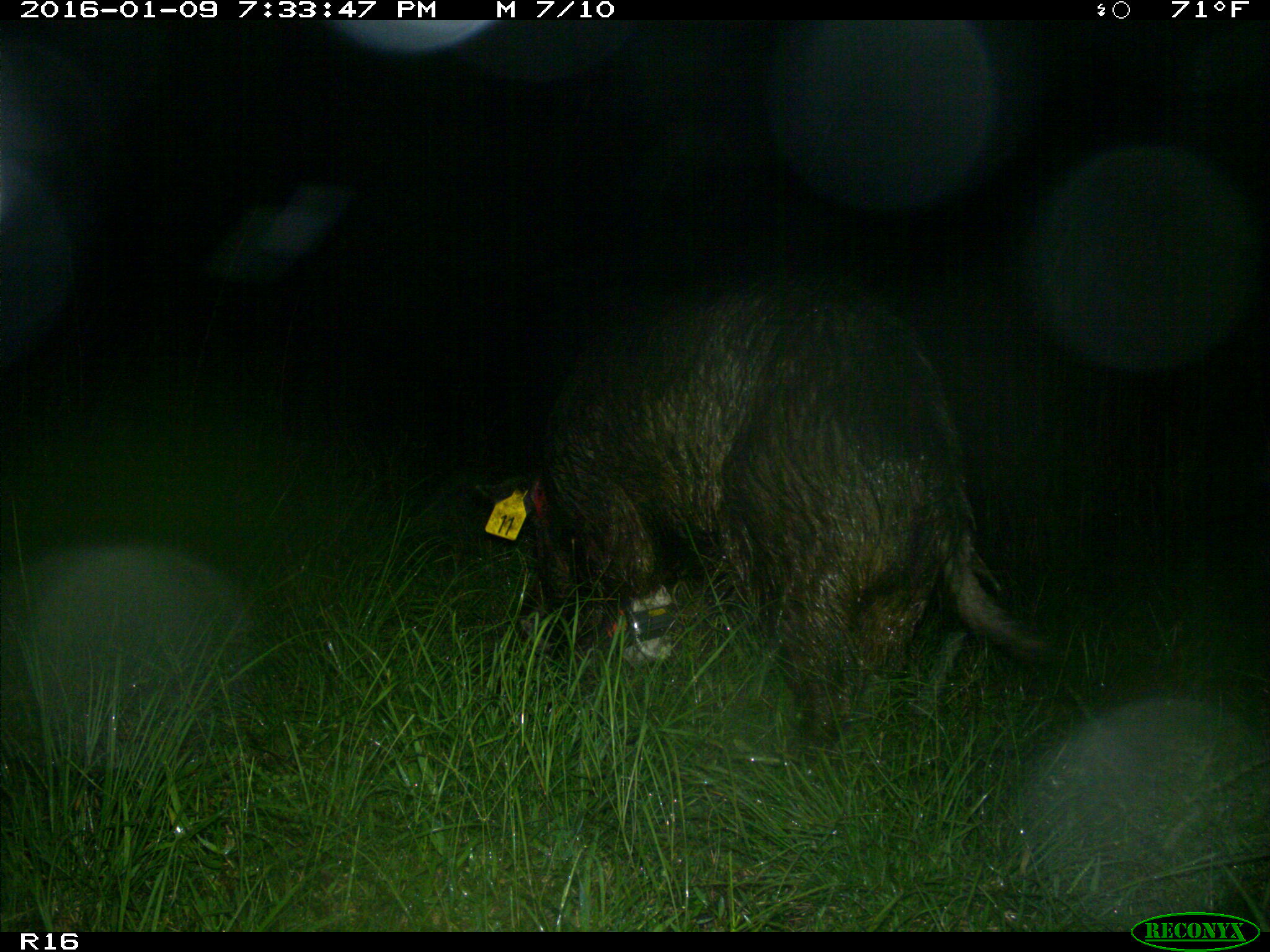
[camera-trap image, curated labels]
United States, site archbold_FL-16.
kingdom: Animalia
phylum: Chordata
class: Mammalia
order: Artiodactyla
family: Suidae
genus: Sus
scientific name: Sus scrofa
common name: wild boar